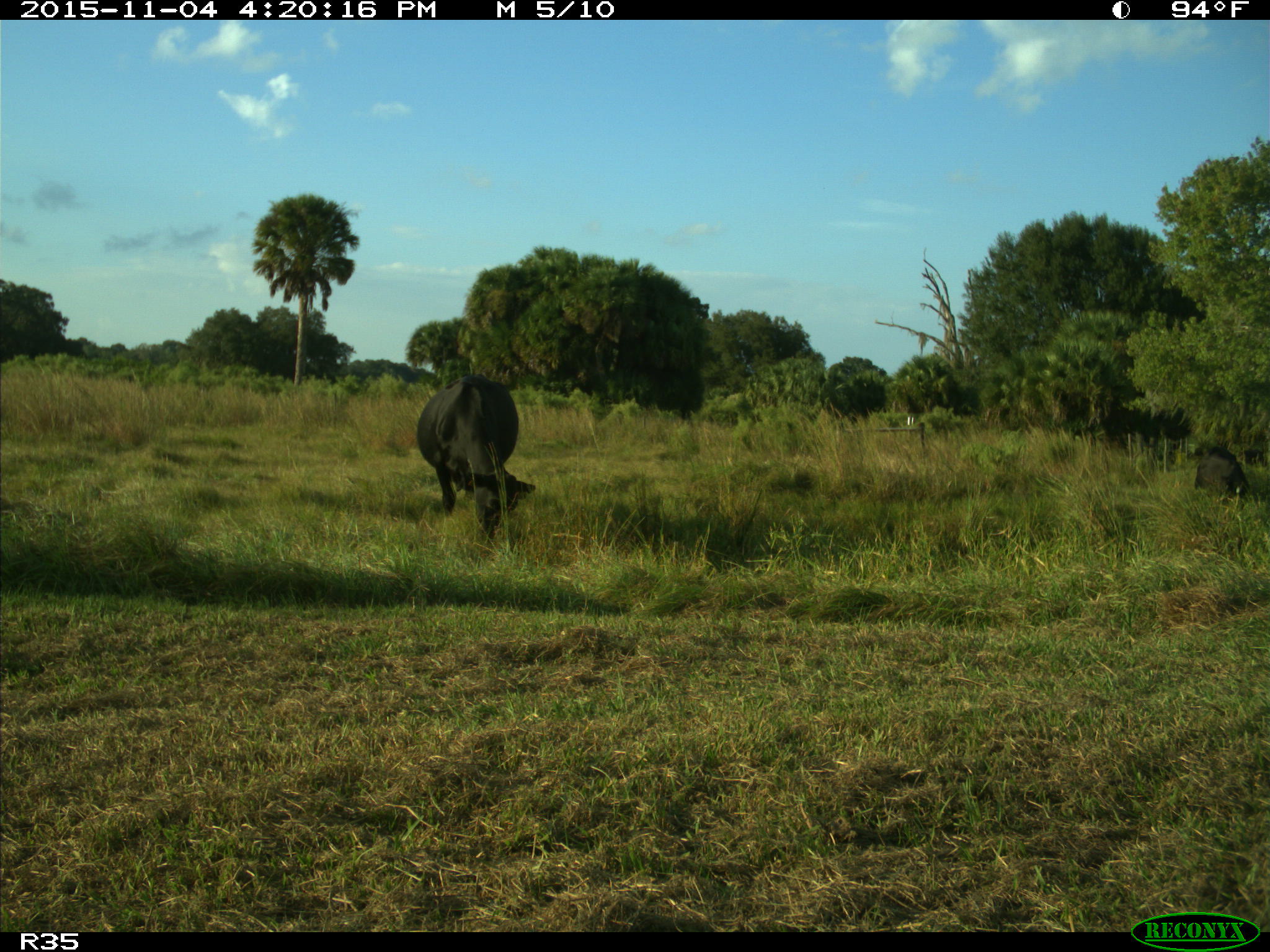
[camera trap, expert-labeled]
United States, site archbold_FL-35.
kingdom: Animalia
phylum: Chordata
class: Mammalia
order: Artiodactyla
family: Bovidae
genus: Bos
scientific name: Bos taurus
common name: domestic cow